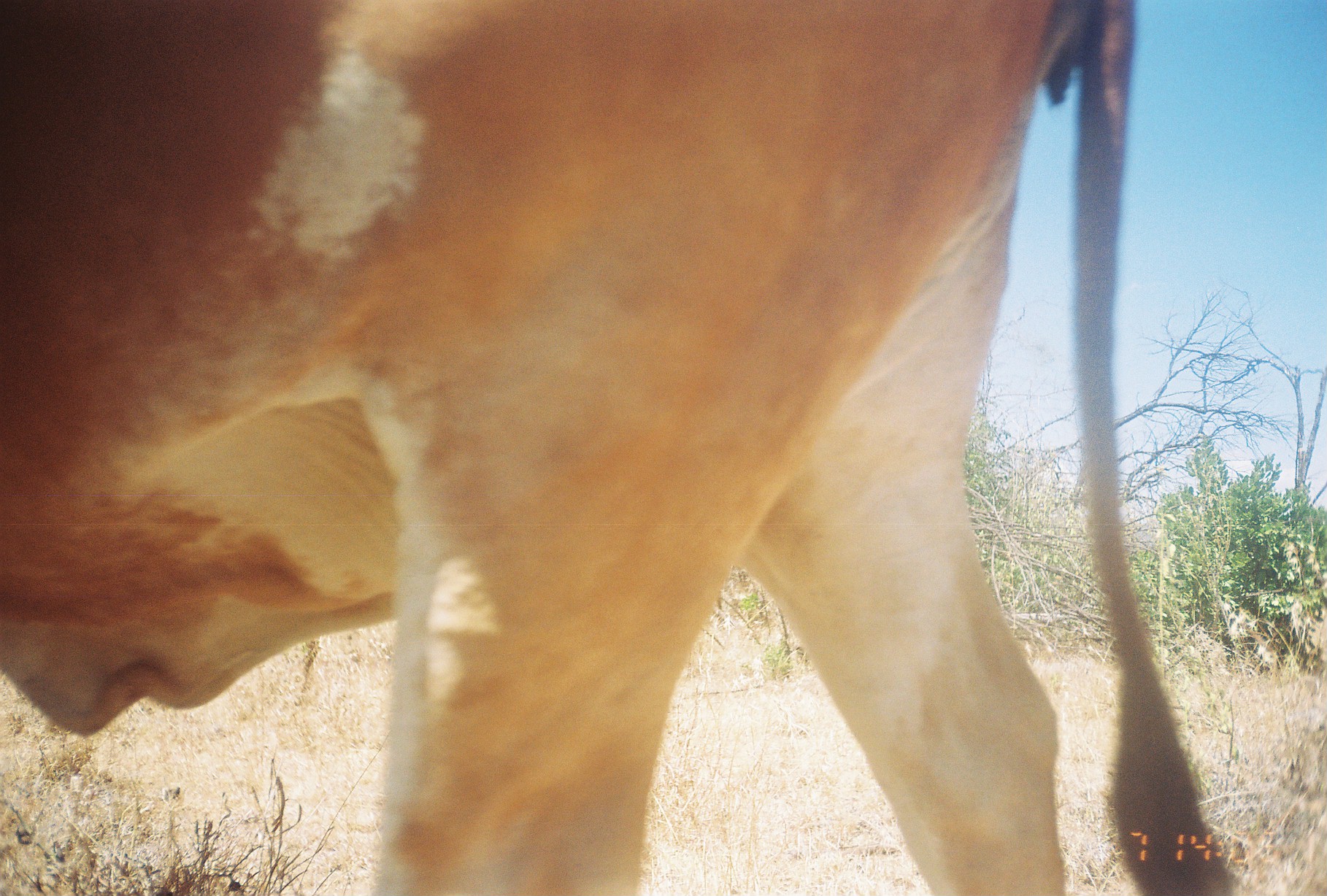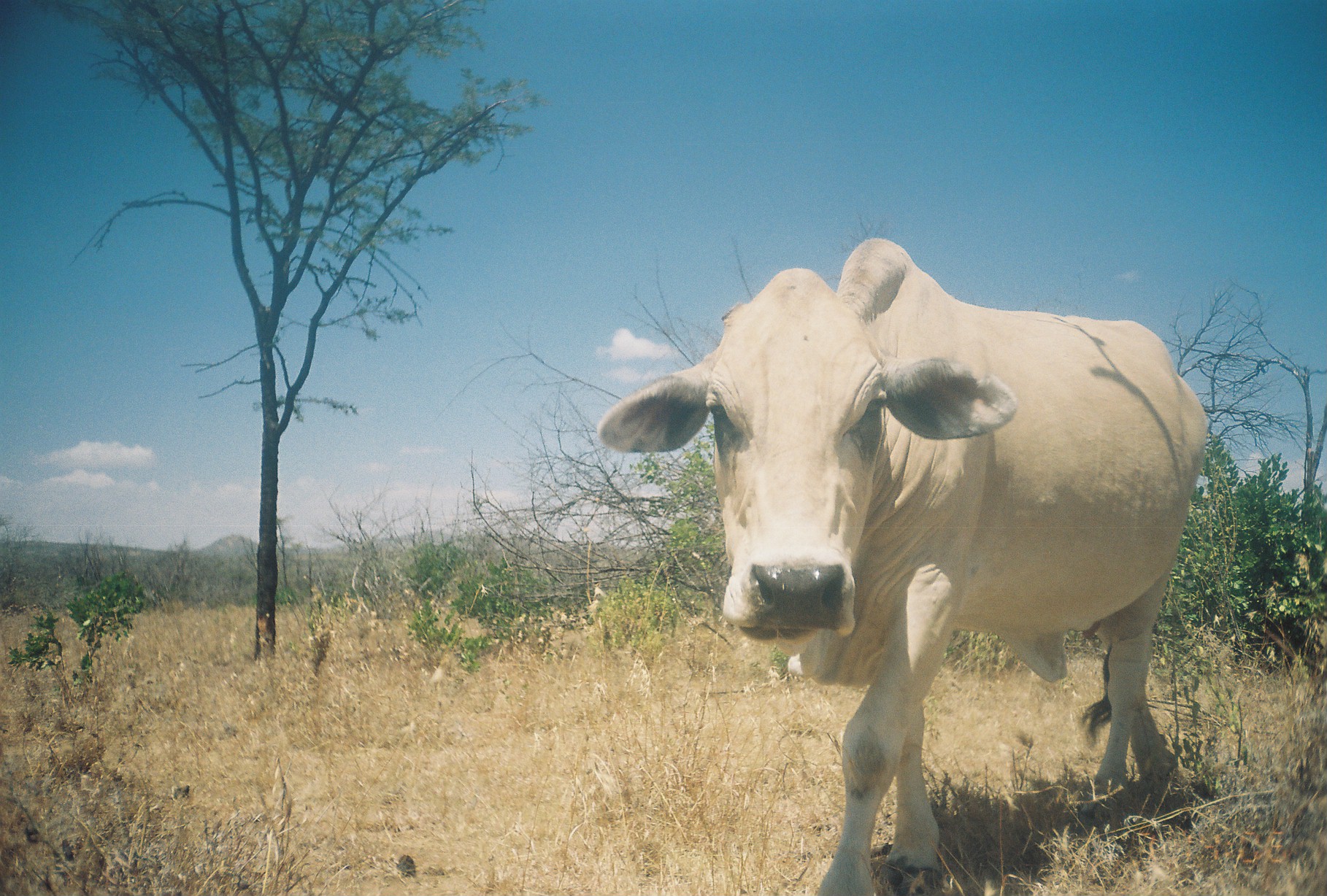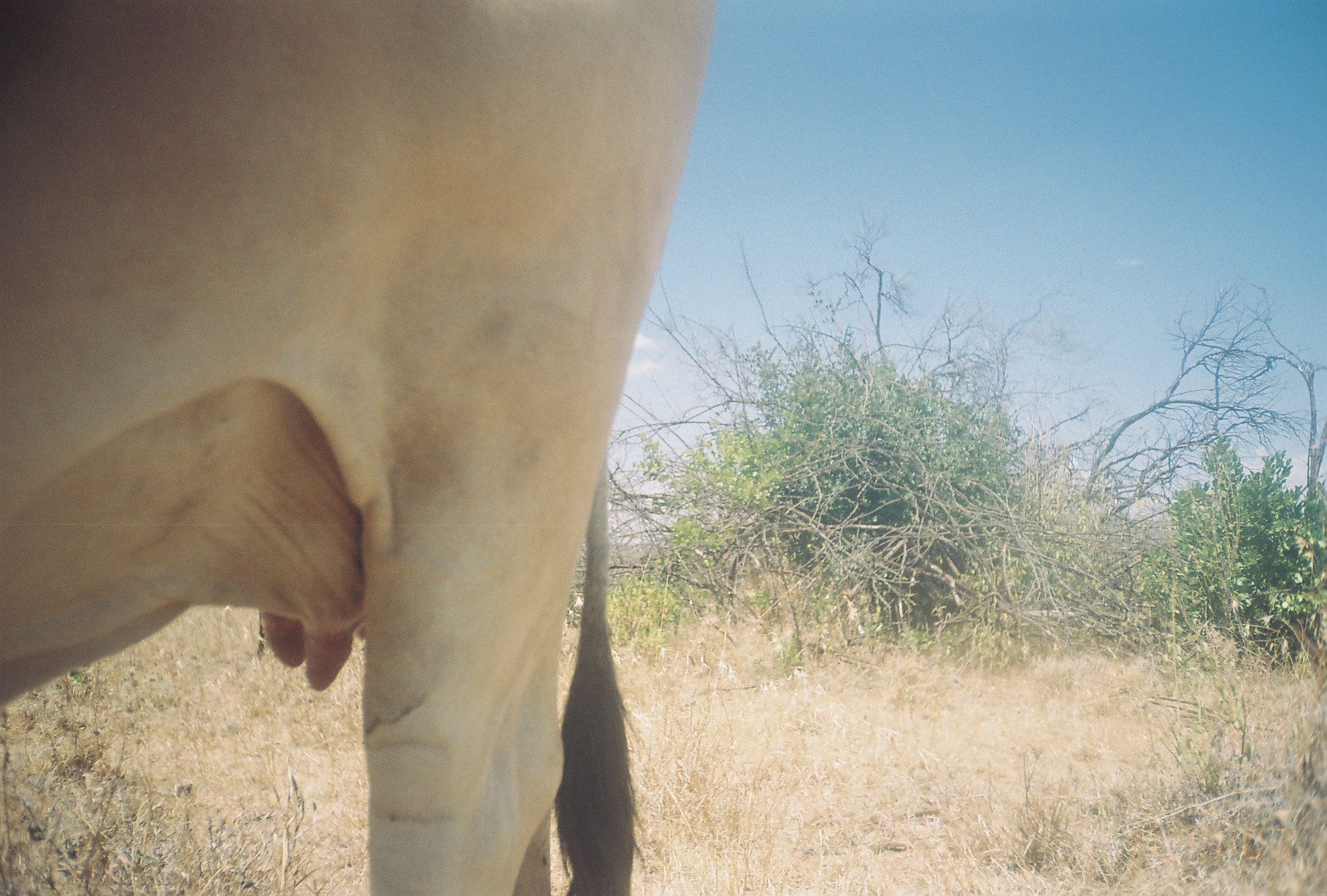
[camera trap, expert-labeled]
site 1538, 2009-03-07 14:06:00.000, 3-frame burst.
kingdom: Animalia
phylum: Chordata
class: Mammalia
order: Artiodactyla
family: Bovidae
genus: Bos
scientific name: Bos taurus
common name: domestic cattle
Bos taurus (domestic cattle), count 1.